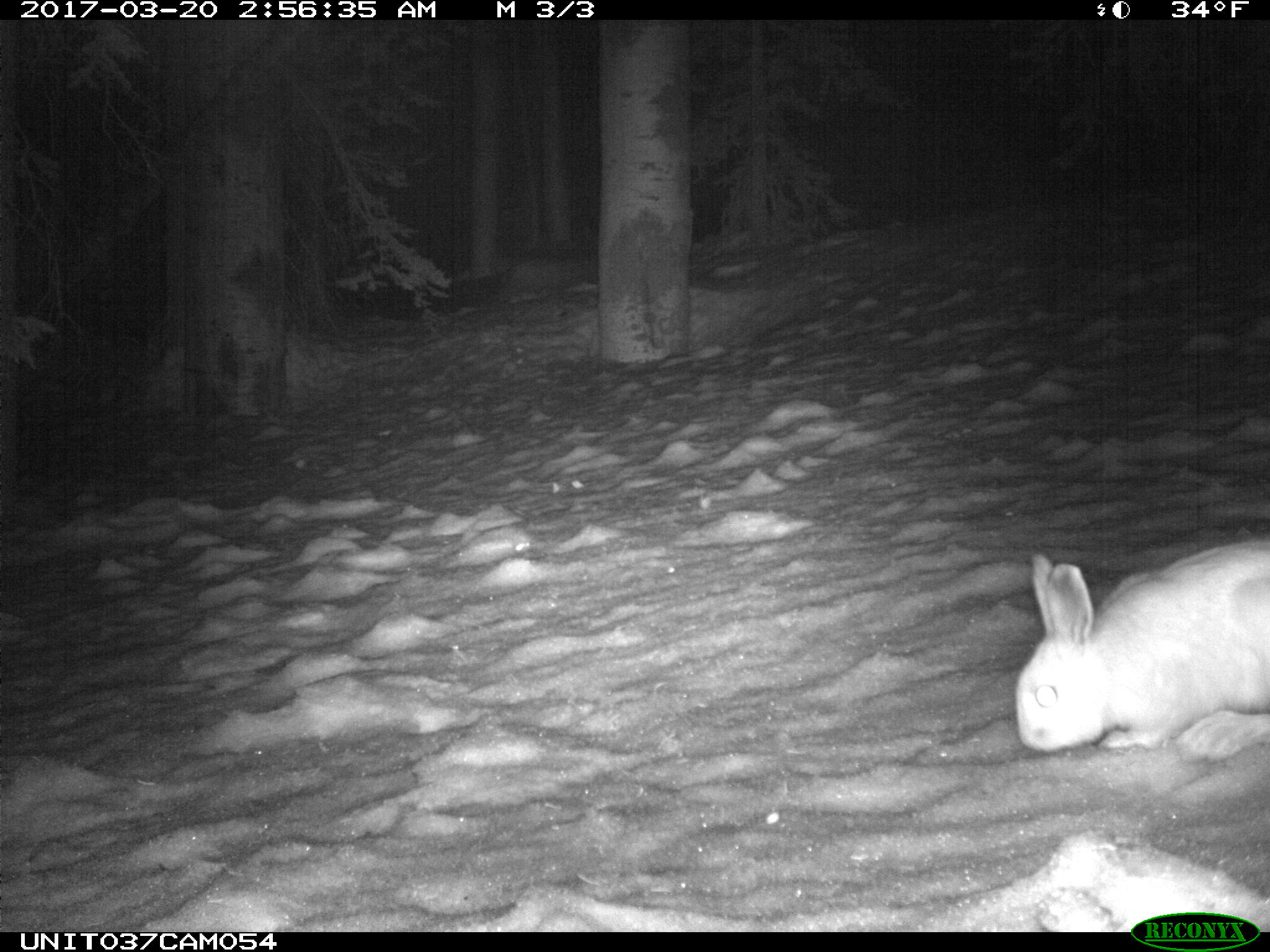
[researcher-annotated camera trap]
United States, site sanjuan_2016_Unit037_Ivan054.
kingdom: Animalia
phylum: Chordata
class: Mammalia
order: Lagomorpha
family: Leporidae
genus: Lepus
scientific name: Lepus americanus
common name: snowshoe hare